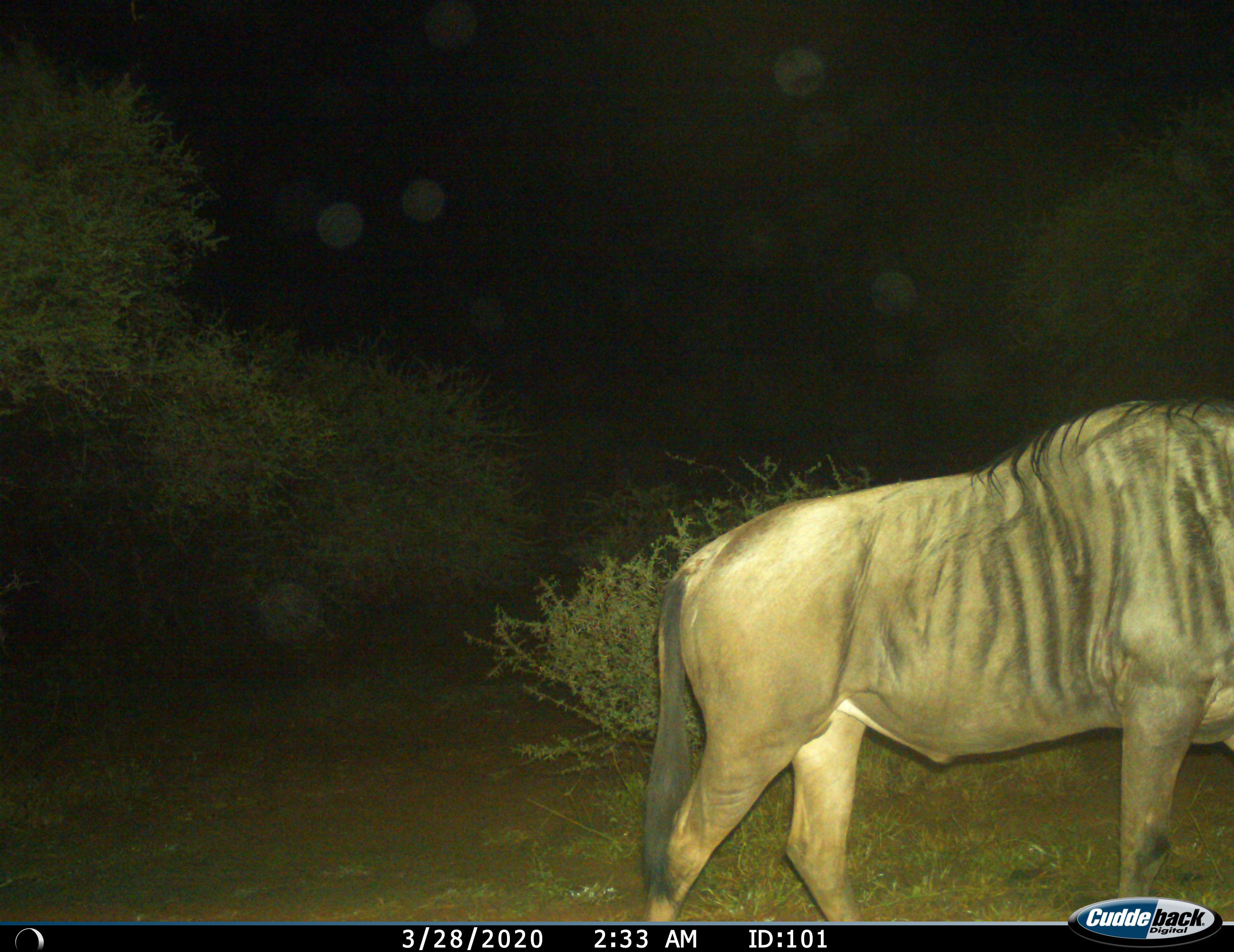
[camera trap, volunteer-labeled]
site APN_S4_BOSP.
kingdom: Animalia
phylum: Chordata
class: Mammalia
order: Artiodactyla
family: Bovidae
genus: Connochaetes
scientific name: Connochaetes taurinus taurinus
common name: blue wildebeest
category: wildebeestblue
Wildebeestblue (blue wildebeest) (Connochaetes taurinus taurinus), count 1. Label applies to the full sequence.